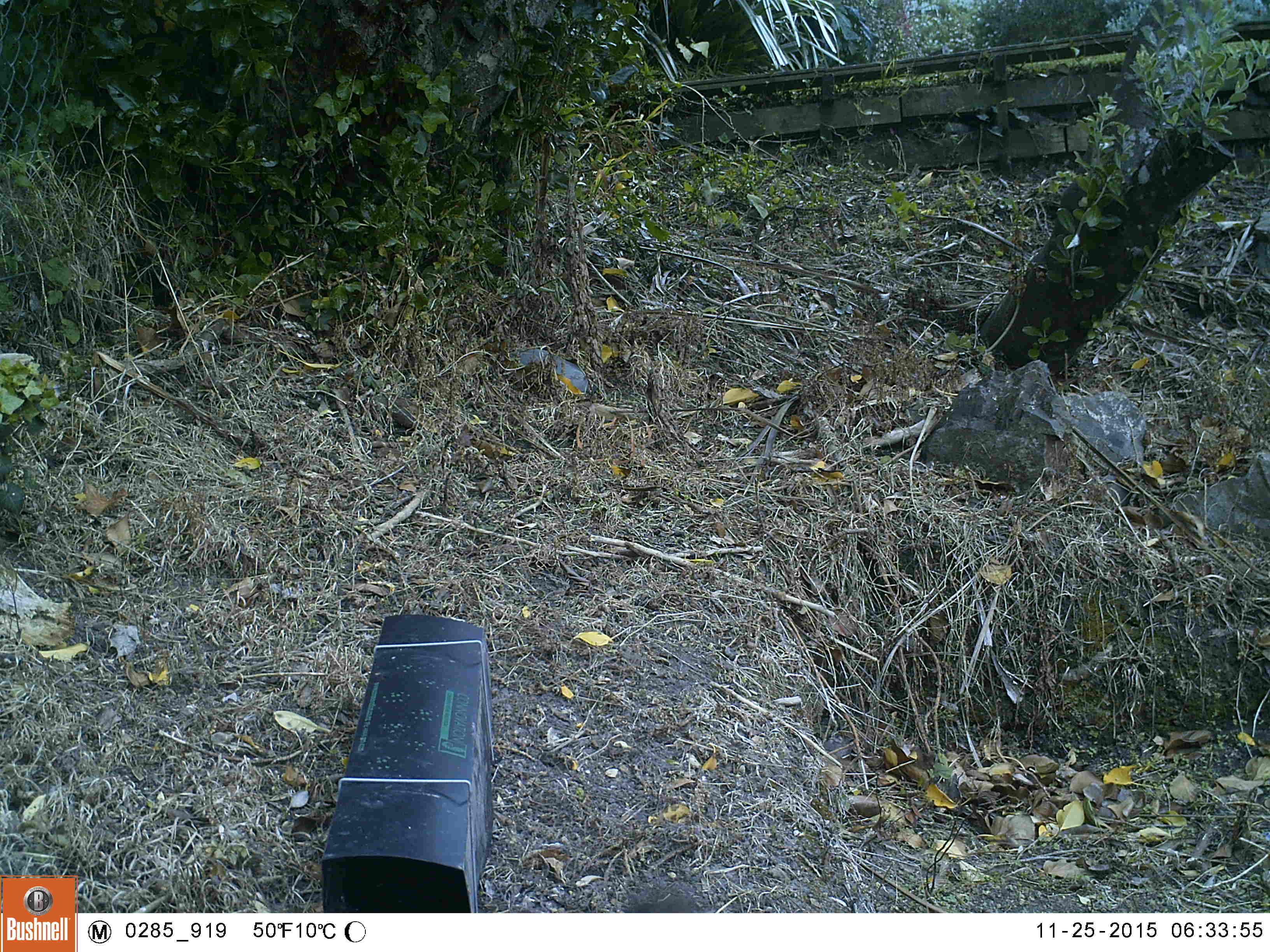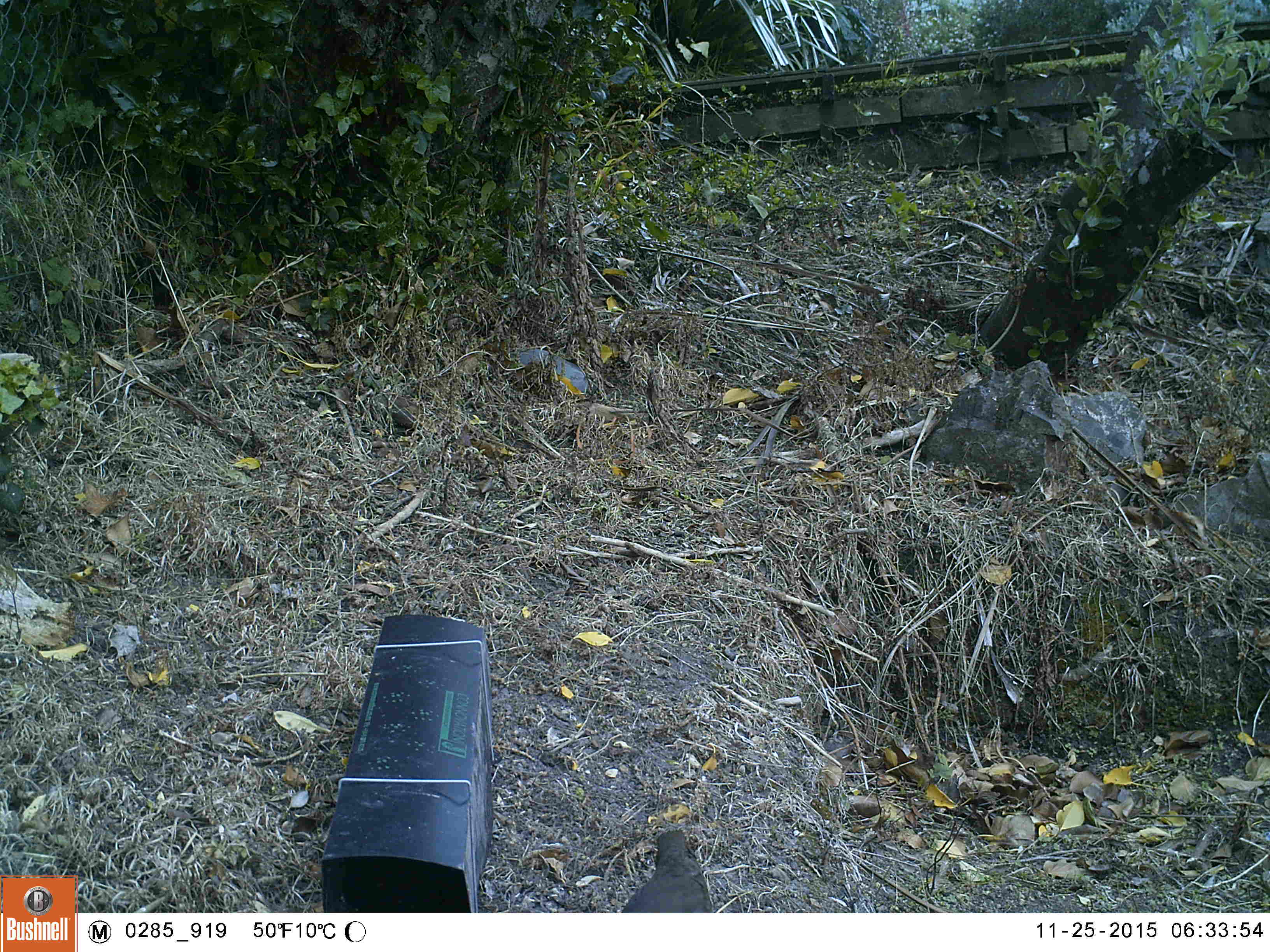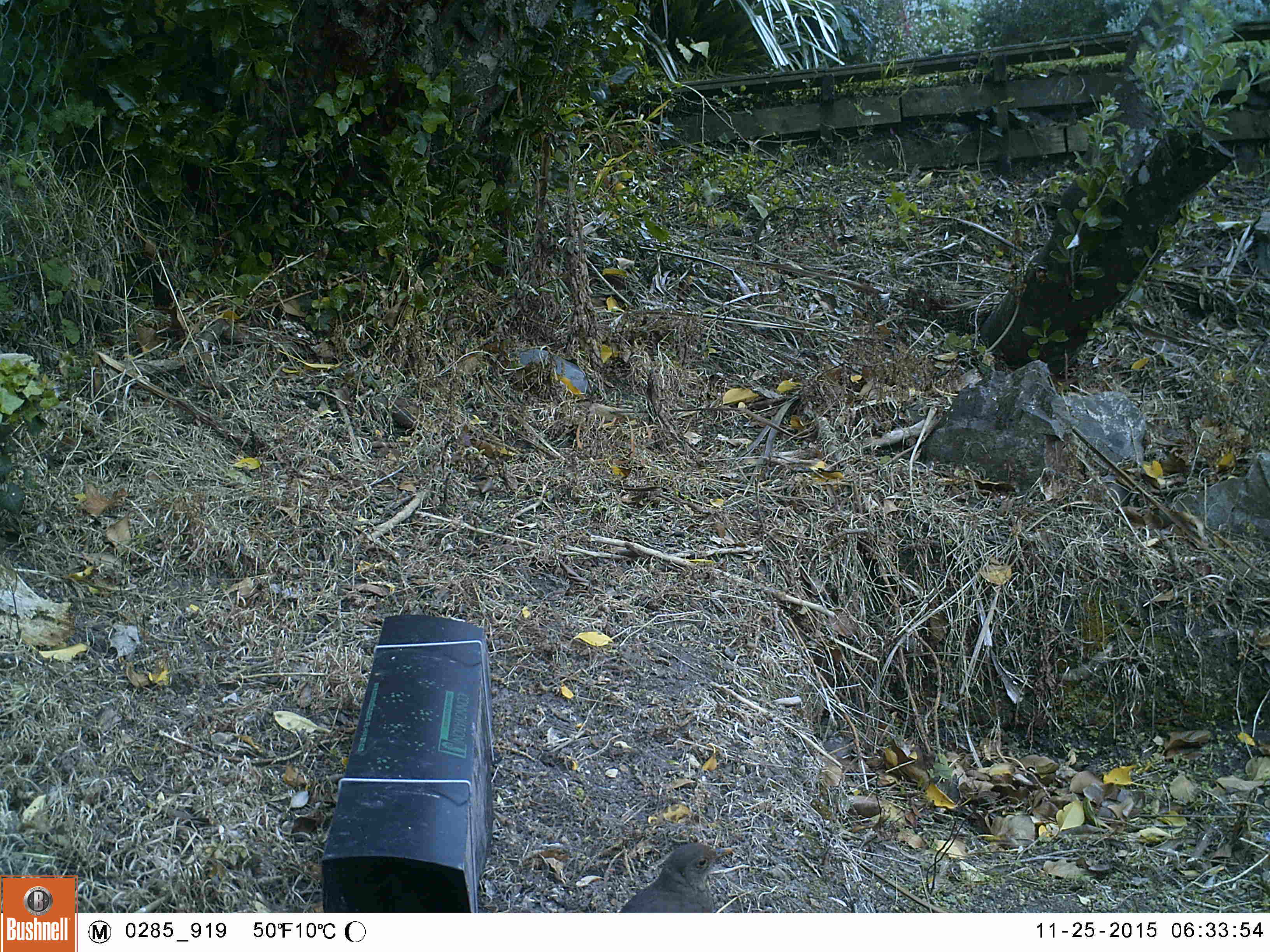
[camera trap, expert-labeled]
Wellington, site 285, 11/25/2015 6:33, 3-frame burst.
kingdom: Animalia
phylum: Chordata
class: Aves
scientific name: Aves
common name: bird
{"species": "bird (Aves)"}